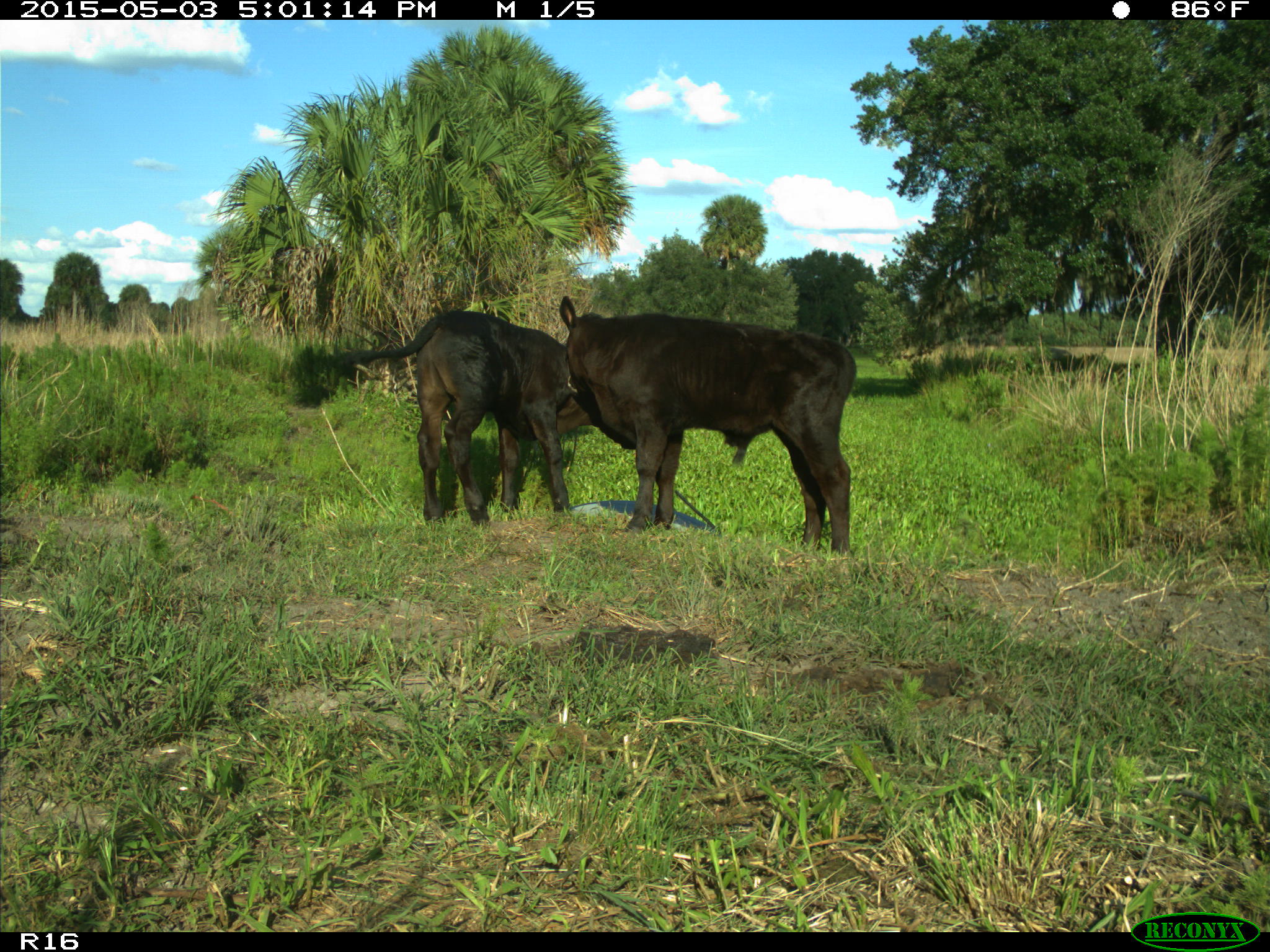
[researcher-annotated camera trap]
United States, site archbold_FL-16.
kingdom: Animalia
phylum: Chordata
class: Mammalia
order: Artiodactyla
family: Bovidae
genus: Bos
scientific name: Bos taurus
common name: domestic cow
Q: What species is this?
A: Bos taurus (domestic cow).